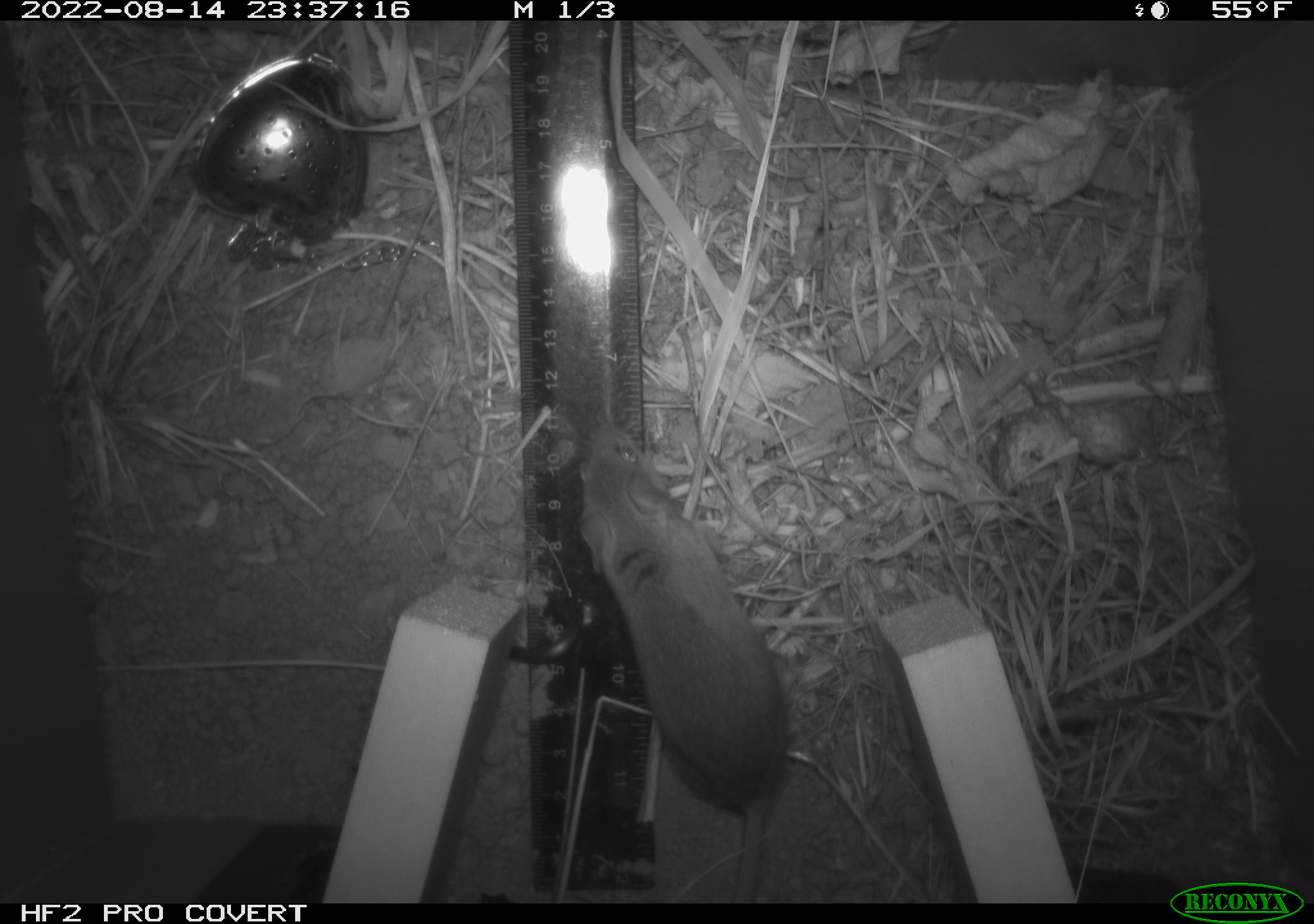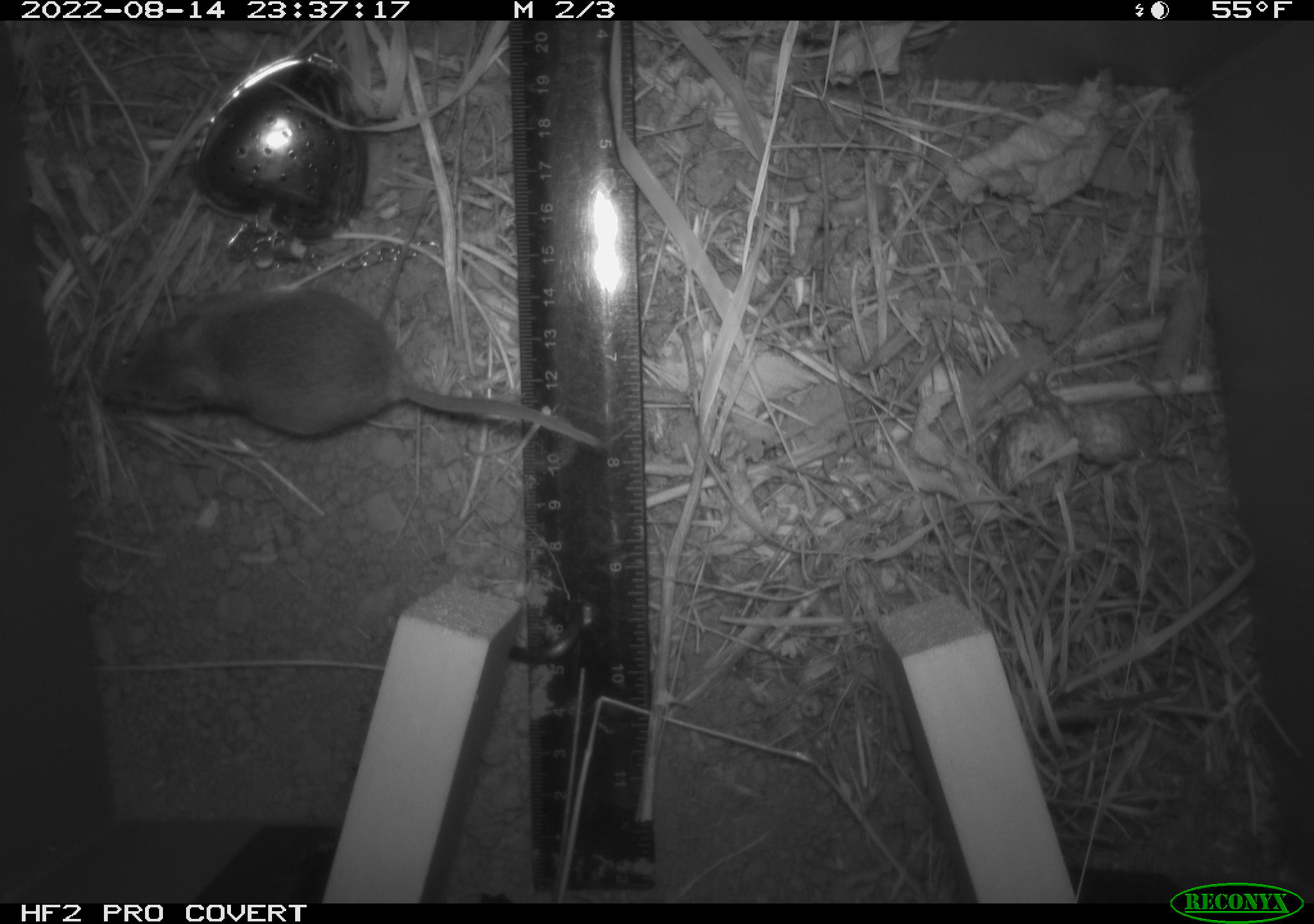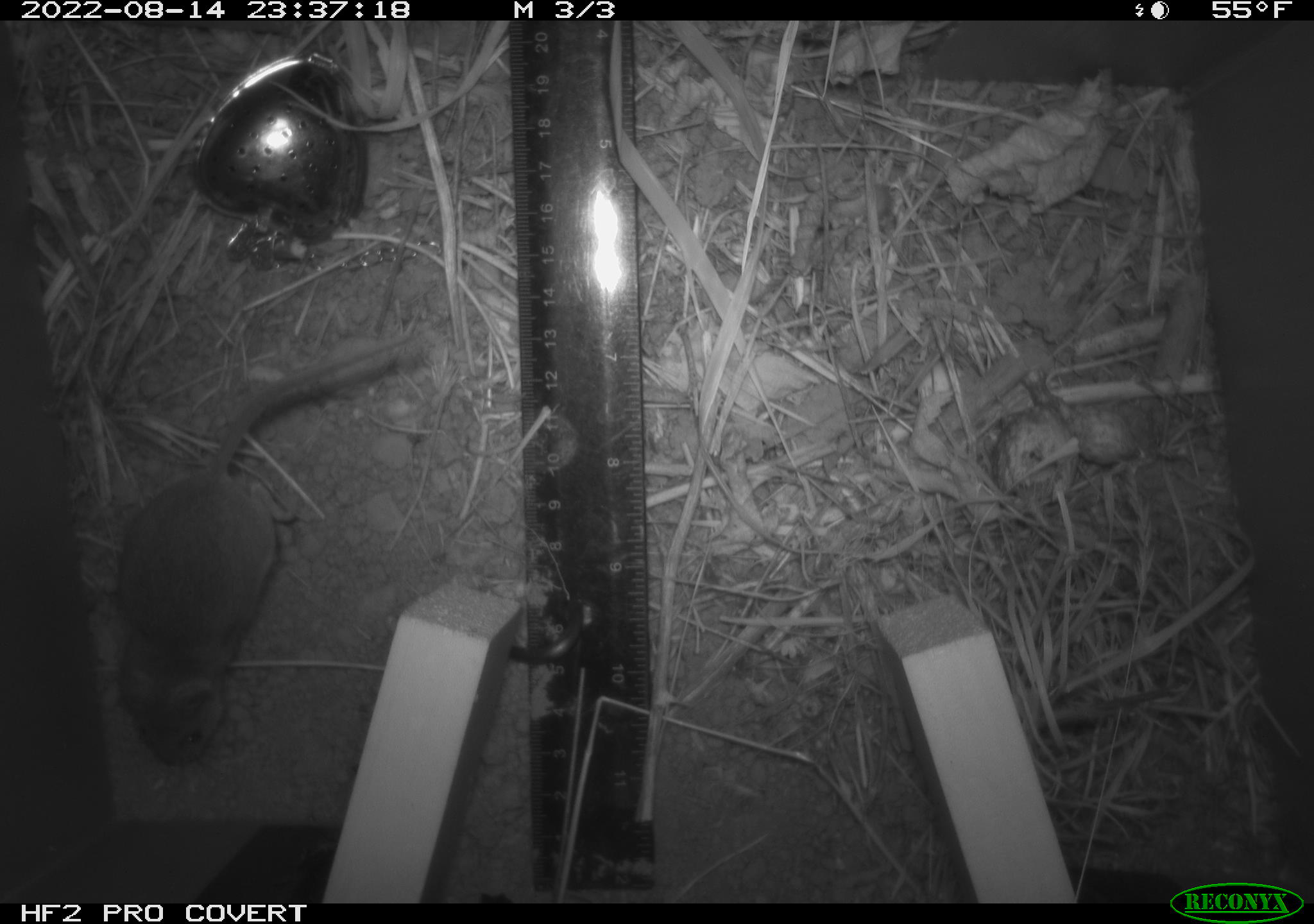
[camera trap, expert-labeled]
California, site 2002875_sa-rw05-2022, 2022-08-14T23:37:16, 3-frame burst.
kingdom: Animalia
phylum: Chordata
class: Mammalia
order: Rodentia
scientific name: Rodentia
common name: mouse species